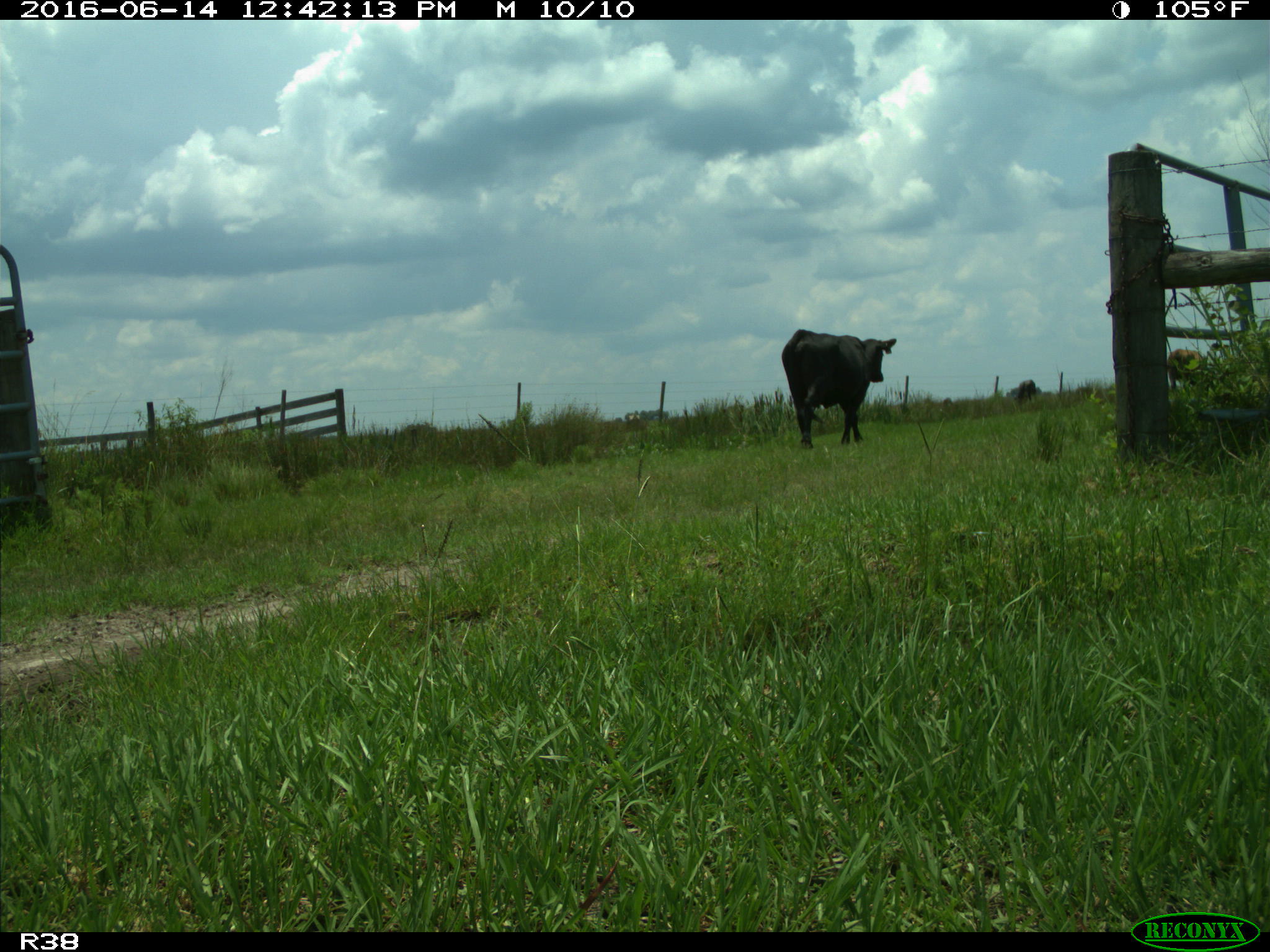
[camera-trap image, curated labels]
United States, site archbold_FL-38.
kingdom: Animalia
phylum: Chordata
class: Mammalia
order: Artiodactyla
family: Bovidae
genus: Bos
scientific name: Bos taurus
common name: domestic cow